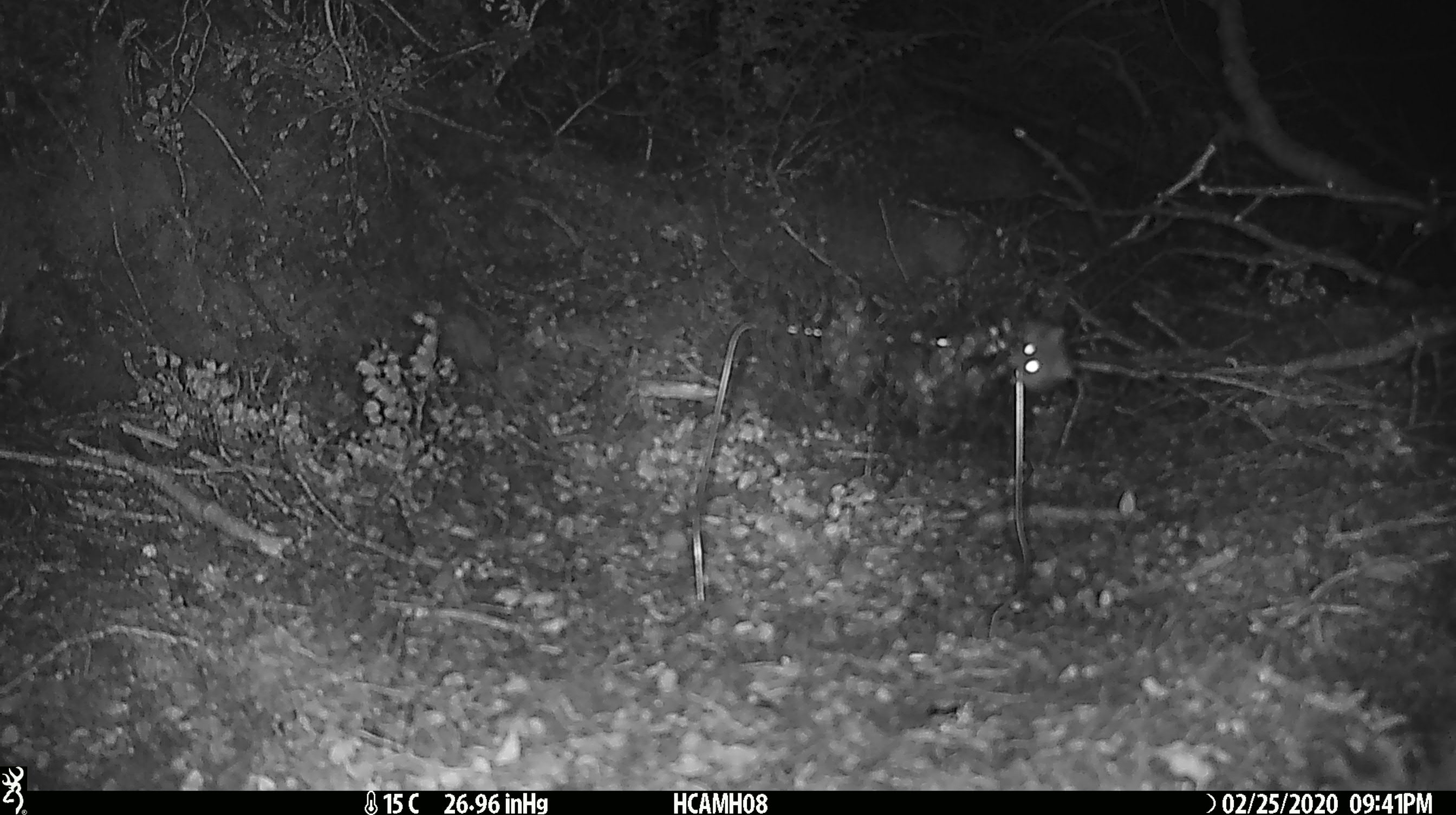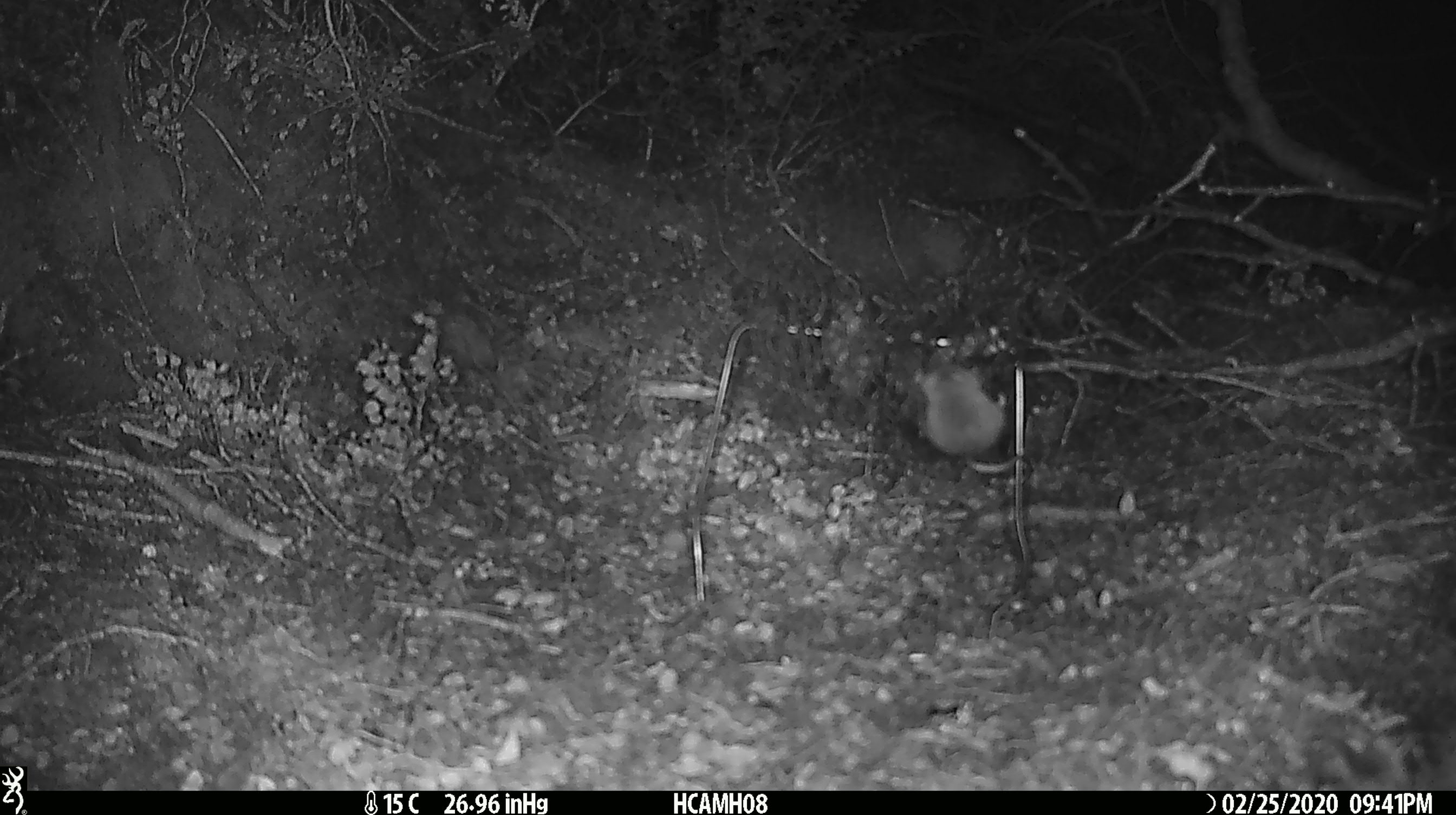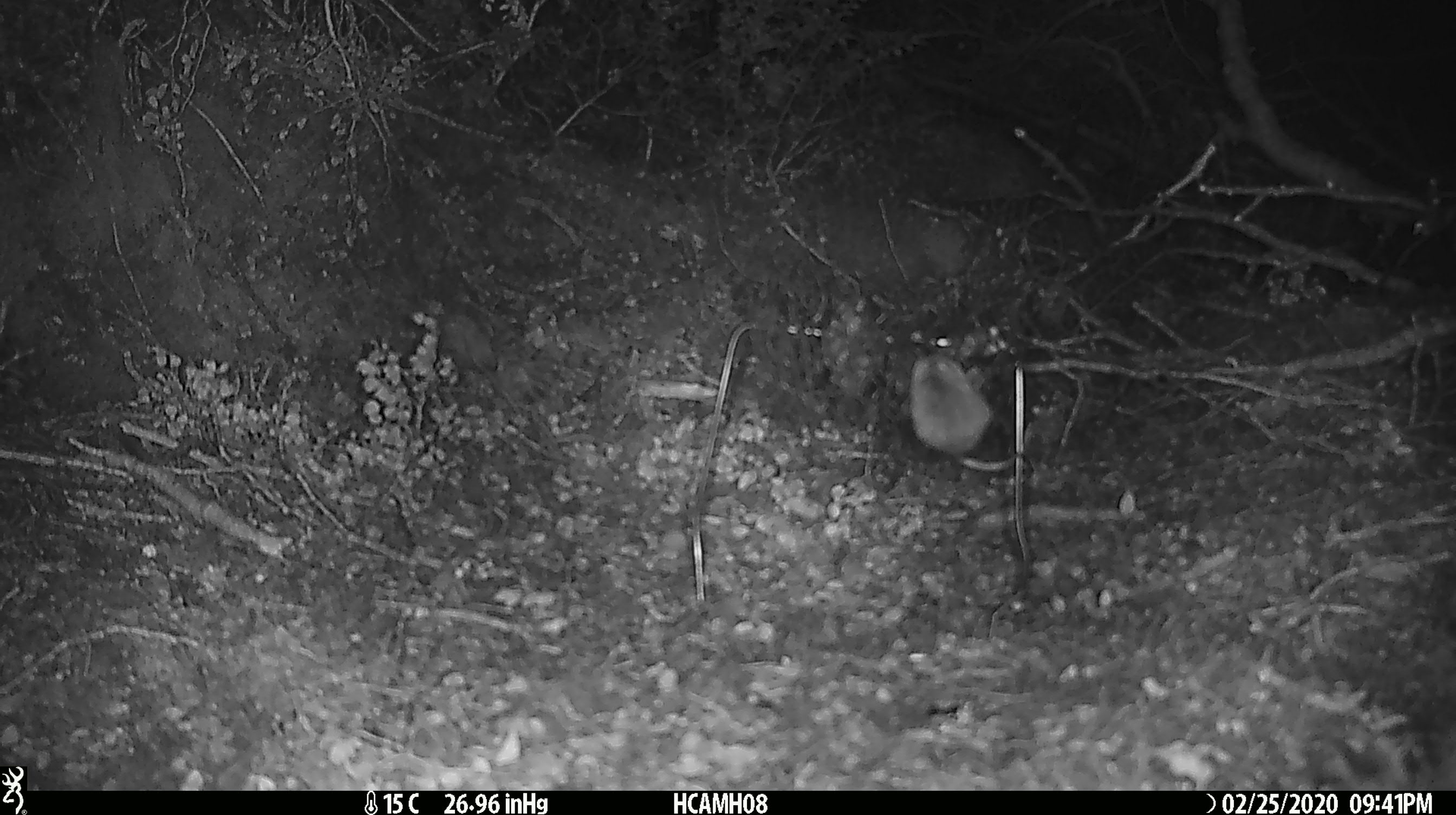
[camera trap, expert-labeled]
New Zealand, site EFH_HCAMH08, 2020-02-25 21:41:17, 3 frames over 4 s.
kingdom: Animalia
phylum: Chordata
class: Mammalia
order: Rodentia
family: Muridae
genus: Mus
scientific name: Mus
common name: mouse